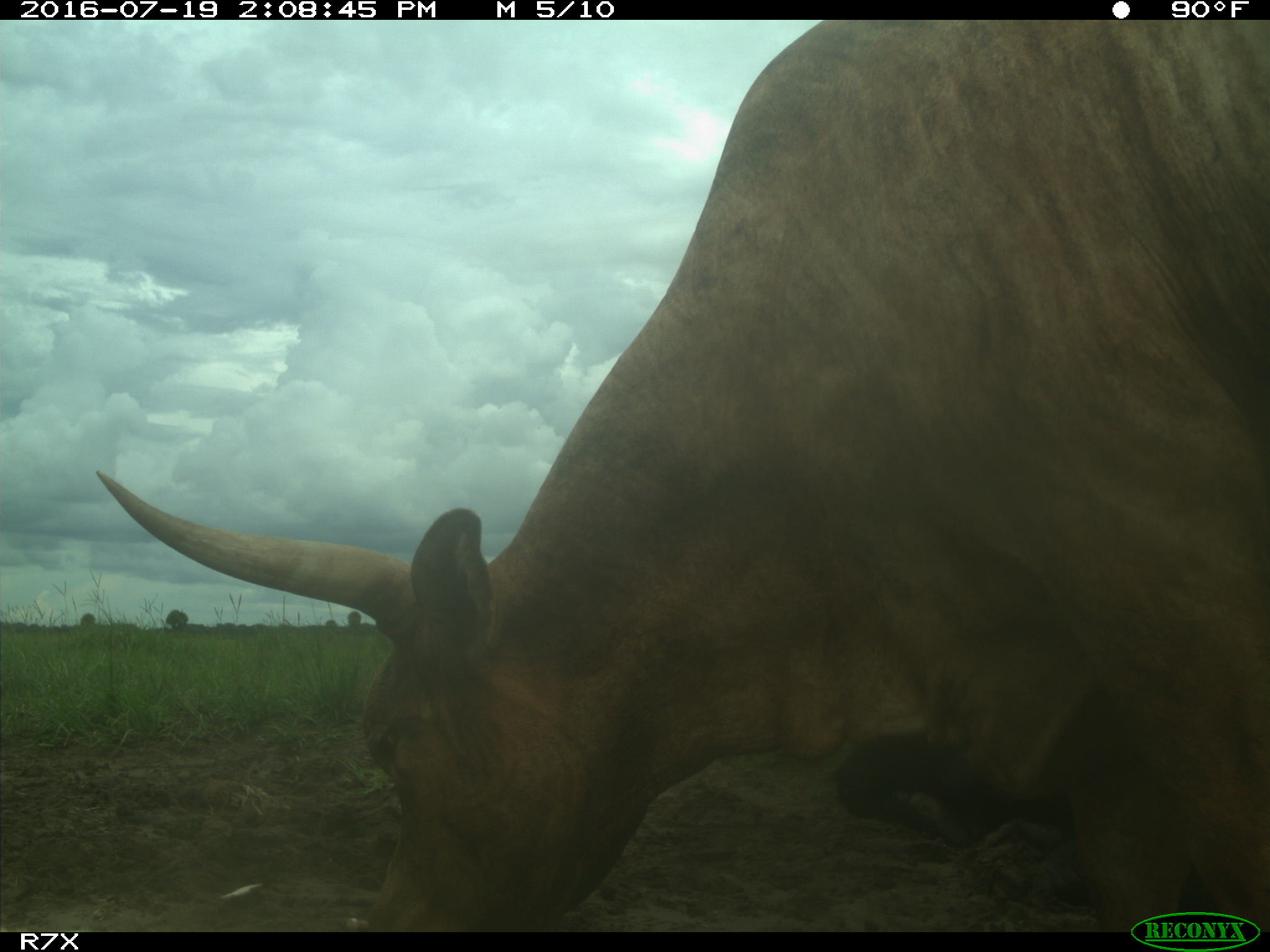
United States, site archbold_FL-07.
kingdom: Animalia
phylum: Chordata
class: Mammalia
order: Artiodactyla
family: Bovidae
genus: Bos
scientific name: Bos taurus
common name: domestic cow